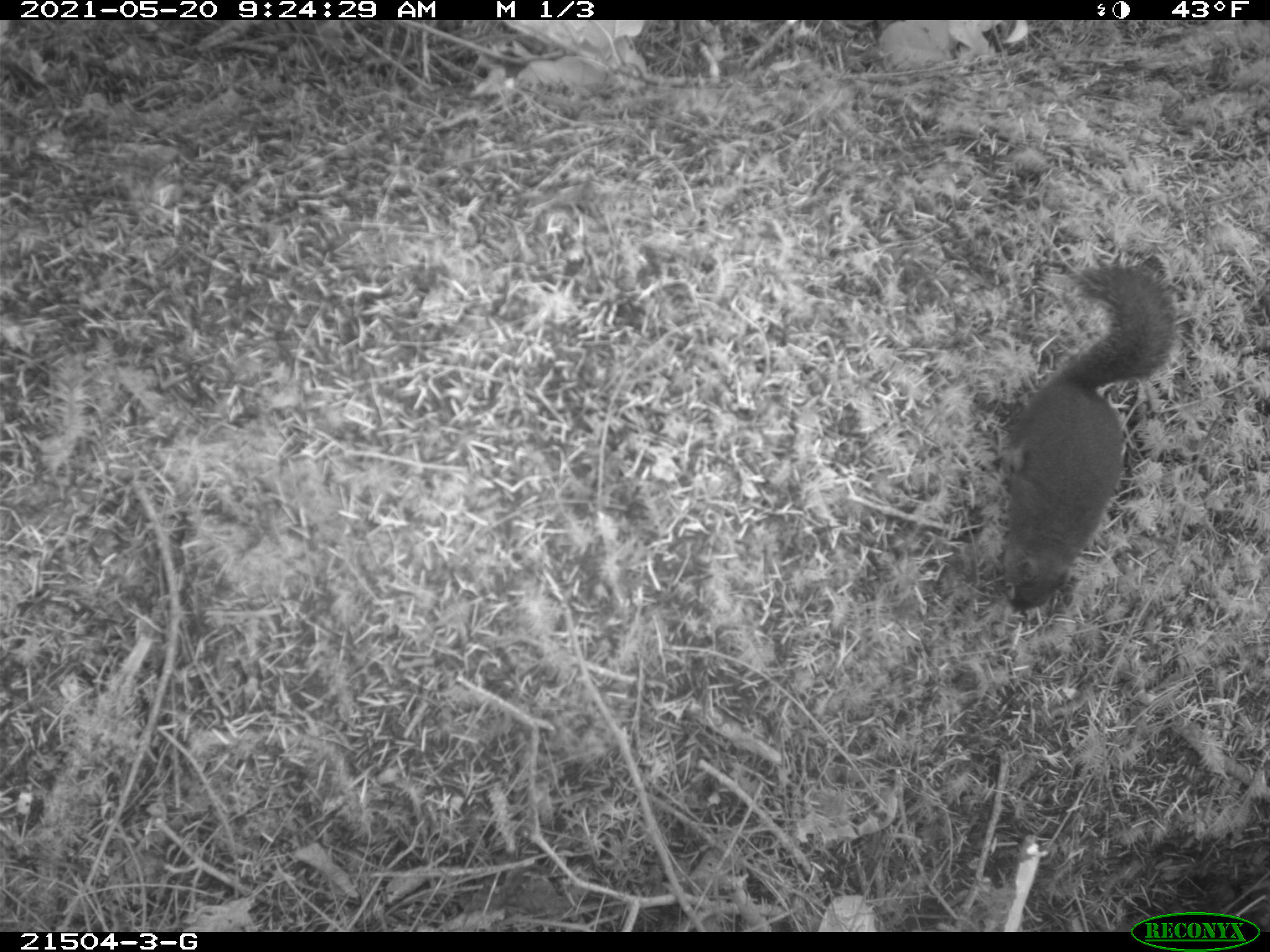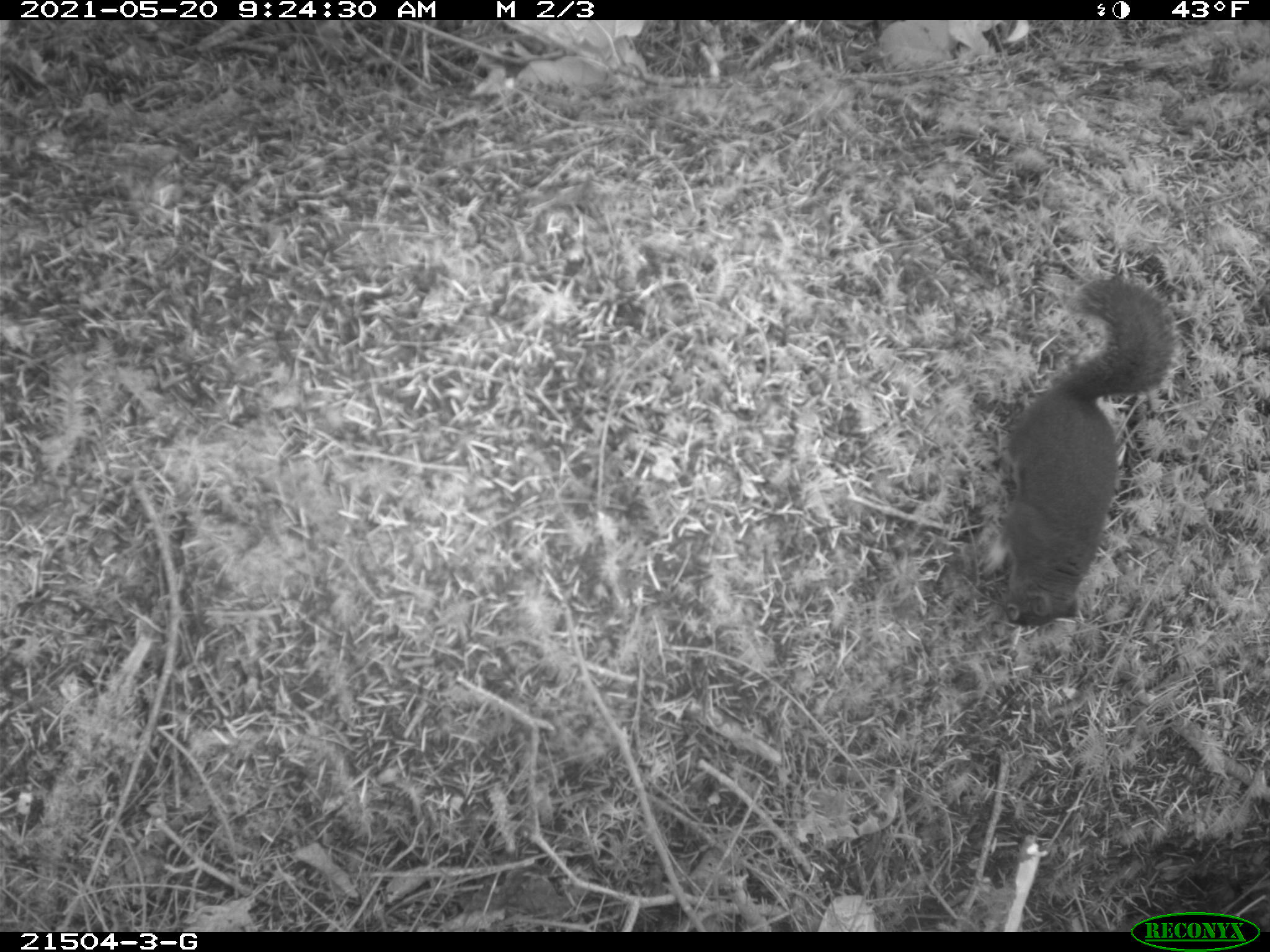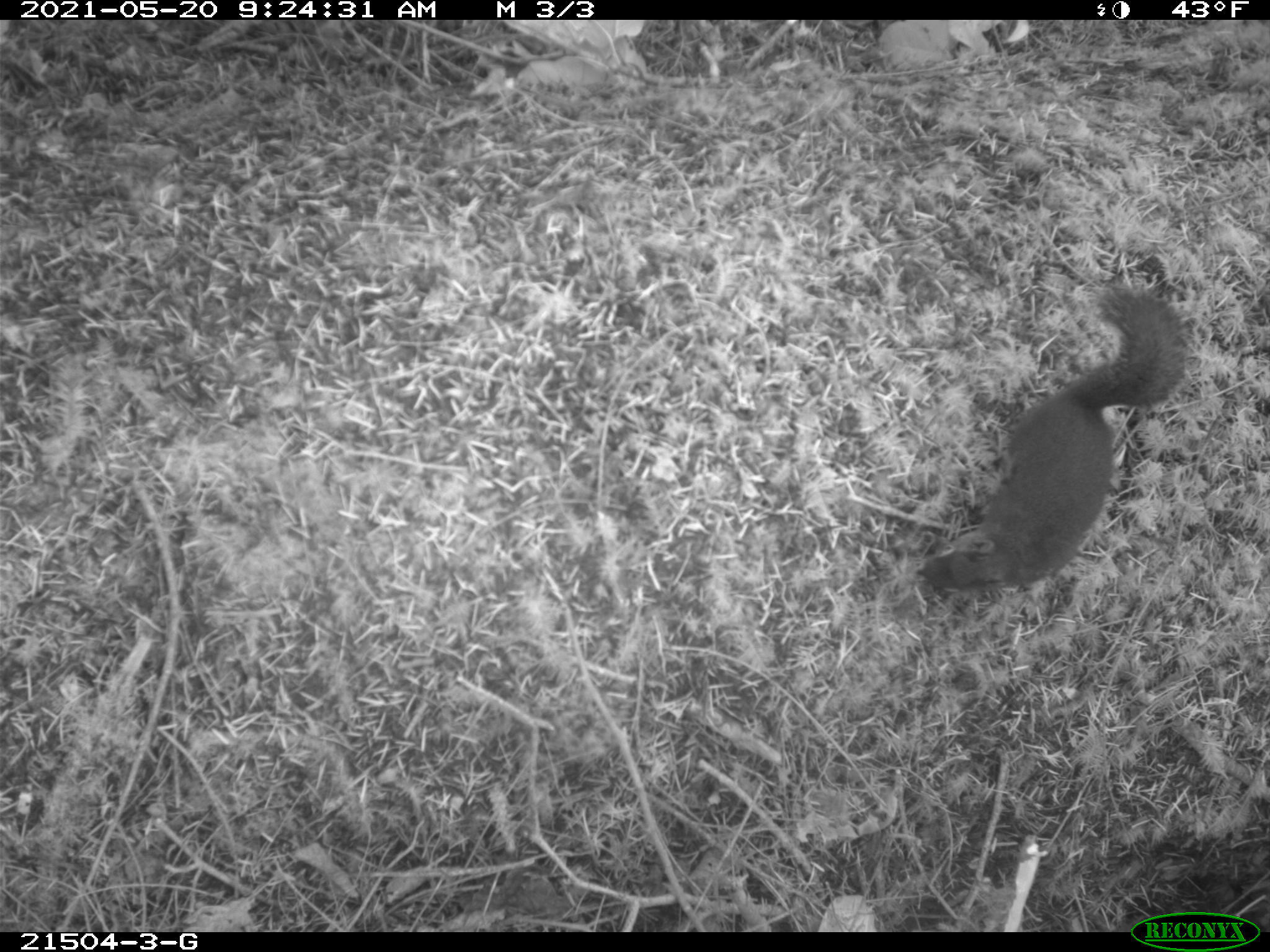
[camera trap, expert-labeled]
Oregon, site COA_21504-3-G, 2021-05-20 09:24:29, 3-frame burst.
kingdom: Animalia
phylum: Chordata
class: Mammalia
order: Rodentia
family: Sciuridae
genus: Tamiasciurus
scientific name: Tamiasciurus douglasii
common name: douglas squirrel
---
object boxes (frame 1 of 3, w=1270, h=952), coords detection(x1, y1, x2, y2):
douglas squirrel: detection(985, 255, 1179, 616)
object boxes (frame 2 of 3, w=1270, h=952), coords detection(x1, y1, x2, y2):
douglas squirrel: detection(977, 269, 1178, 627)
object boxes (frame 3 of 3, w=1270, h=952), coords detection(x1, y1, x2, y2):
douglas squirrel: detection(910, 281, 1192, 599)